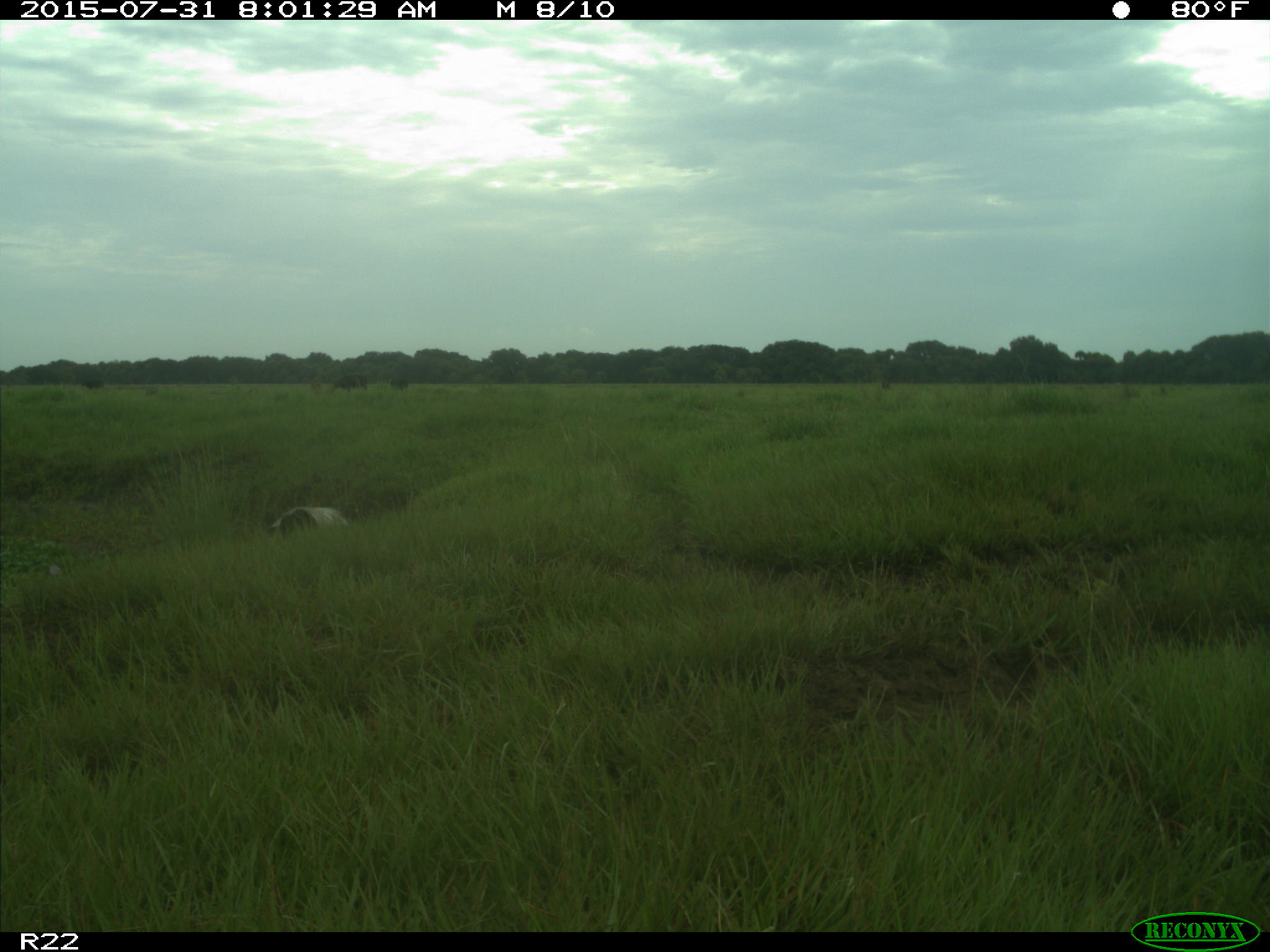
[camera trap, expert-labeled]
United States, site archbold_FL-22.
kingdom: Animalia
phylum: Chordata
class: Mammalia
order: Artiodactyla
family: Bovidae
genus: Bos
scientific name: Bos taurus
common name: domestic cow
Bos taurus (domestic cow).